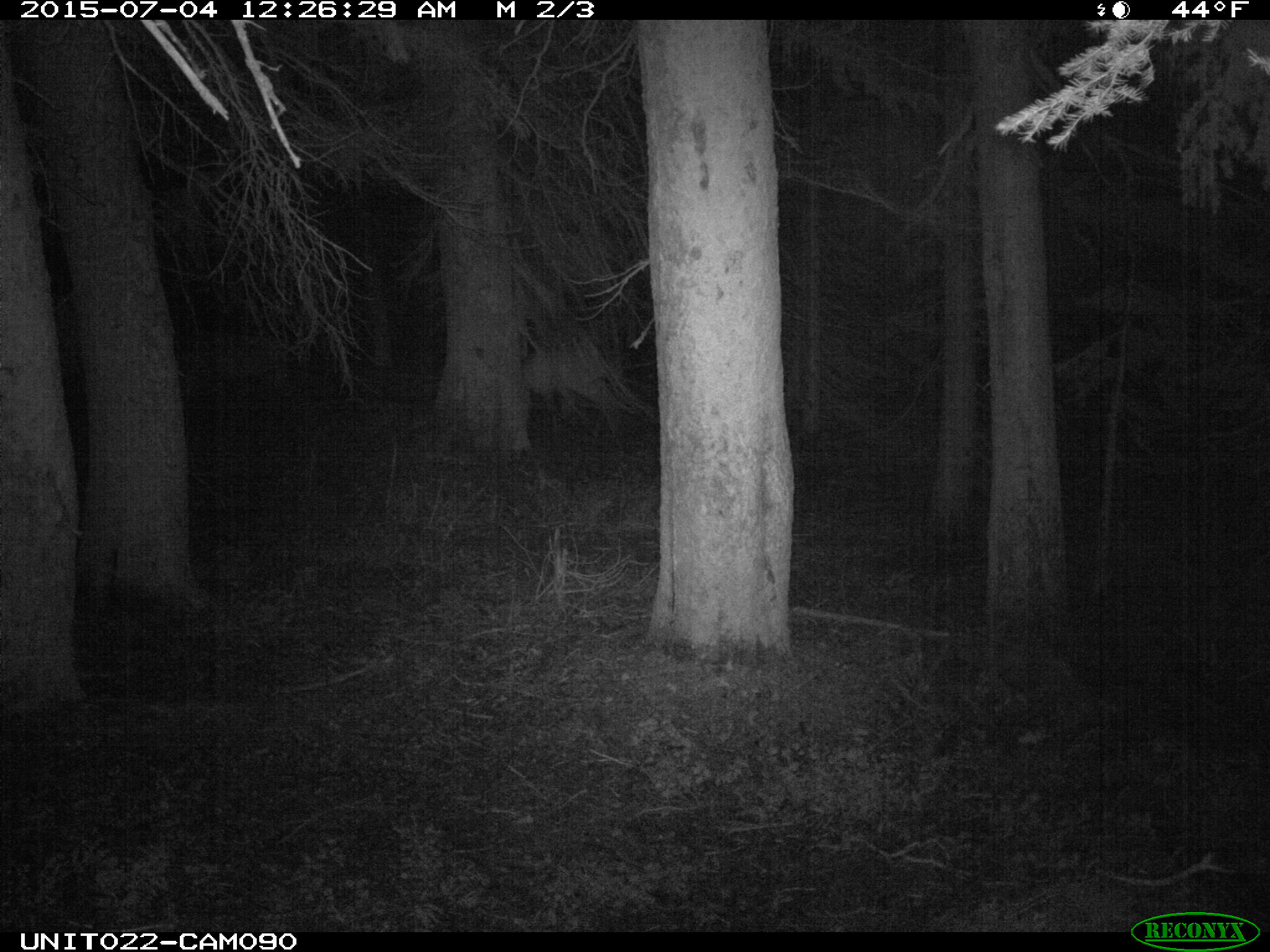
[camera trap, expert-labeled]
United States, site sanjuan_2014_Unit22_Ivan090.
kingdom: Animalia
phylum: Chordata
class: Mammalia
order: Artiodactyla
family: Cervidae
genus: Cervus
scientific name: Cervus elaphus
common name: red deer